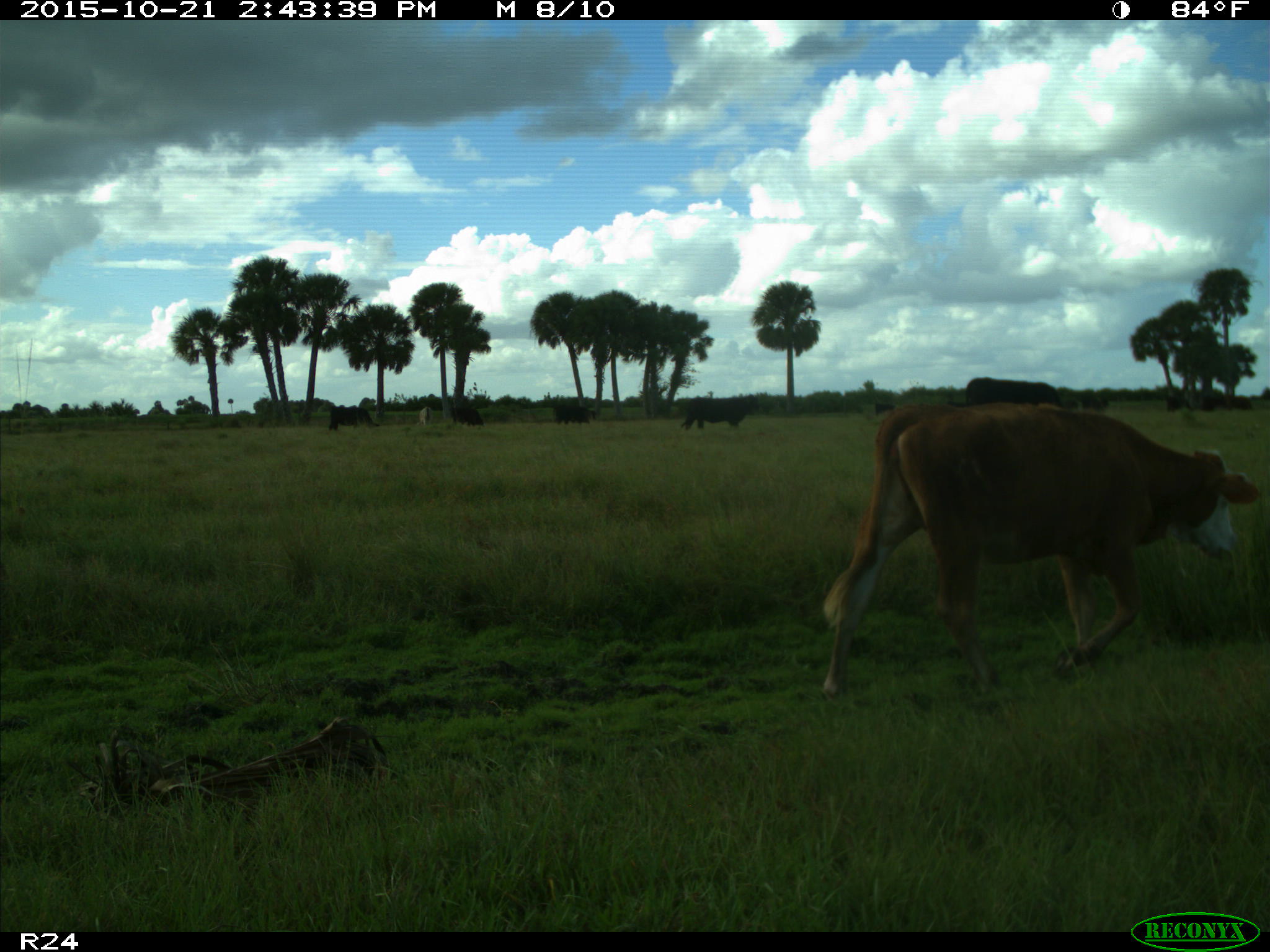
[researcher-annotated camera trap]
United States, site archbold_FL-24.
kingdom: Animalia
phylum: Chordata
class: Mammalia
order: Artiodactyla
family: Bovidae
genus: Bos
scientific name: Bos taurus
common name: domestic cow